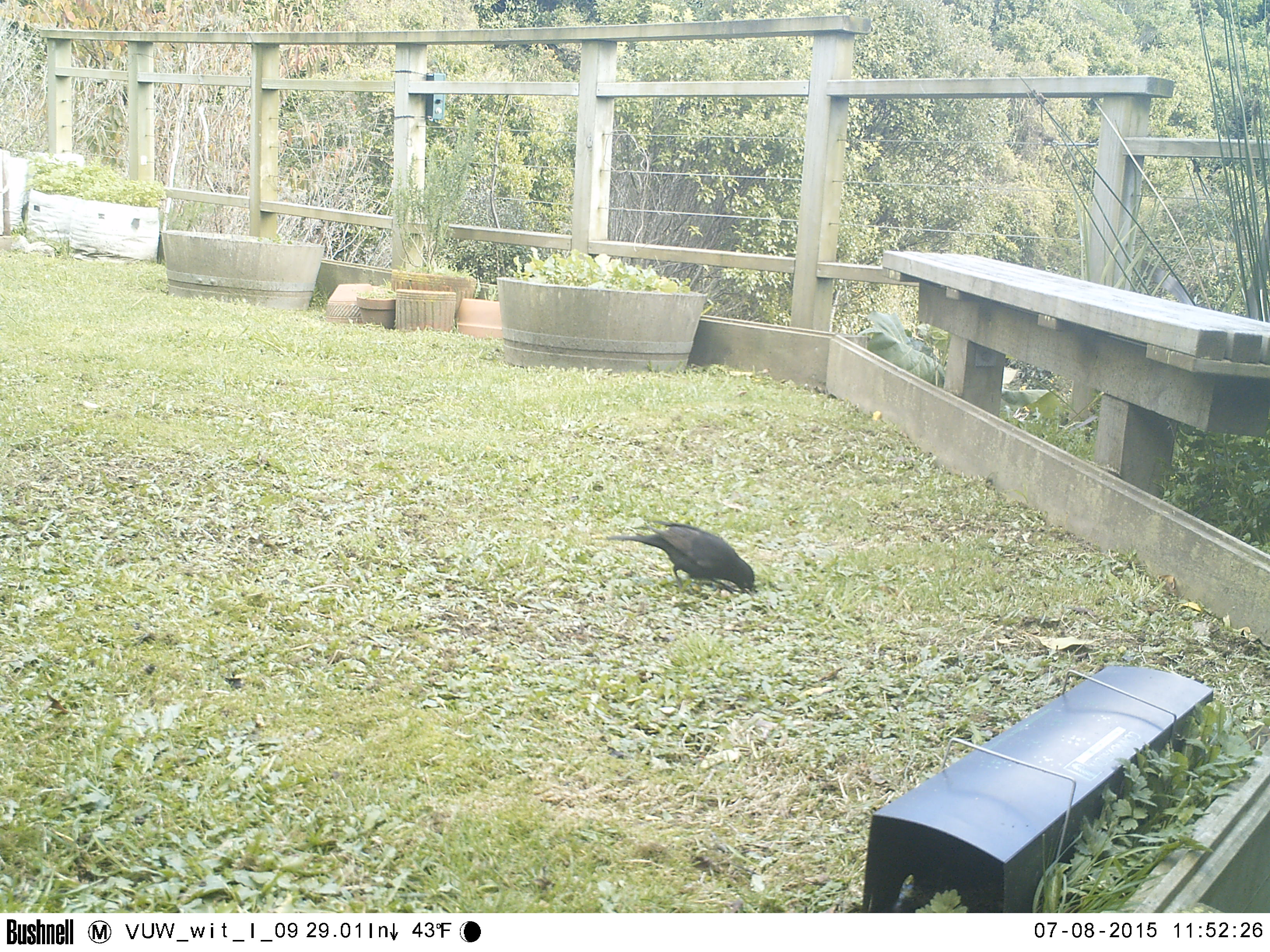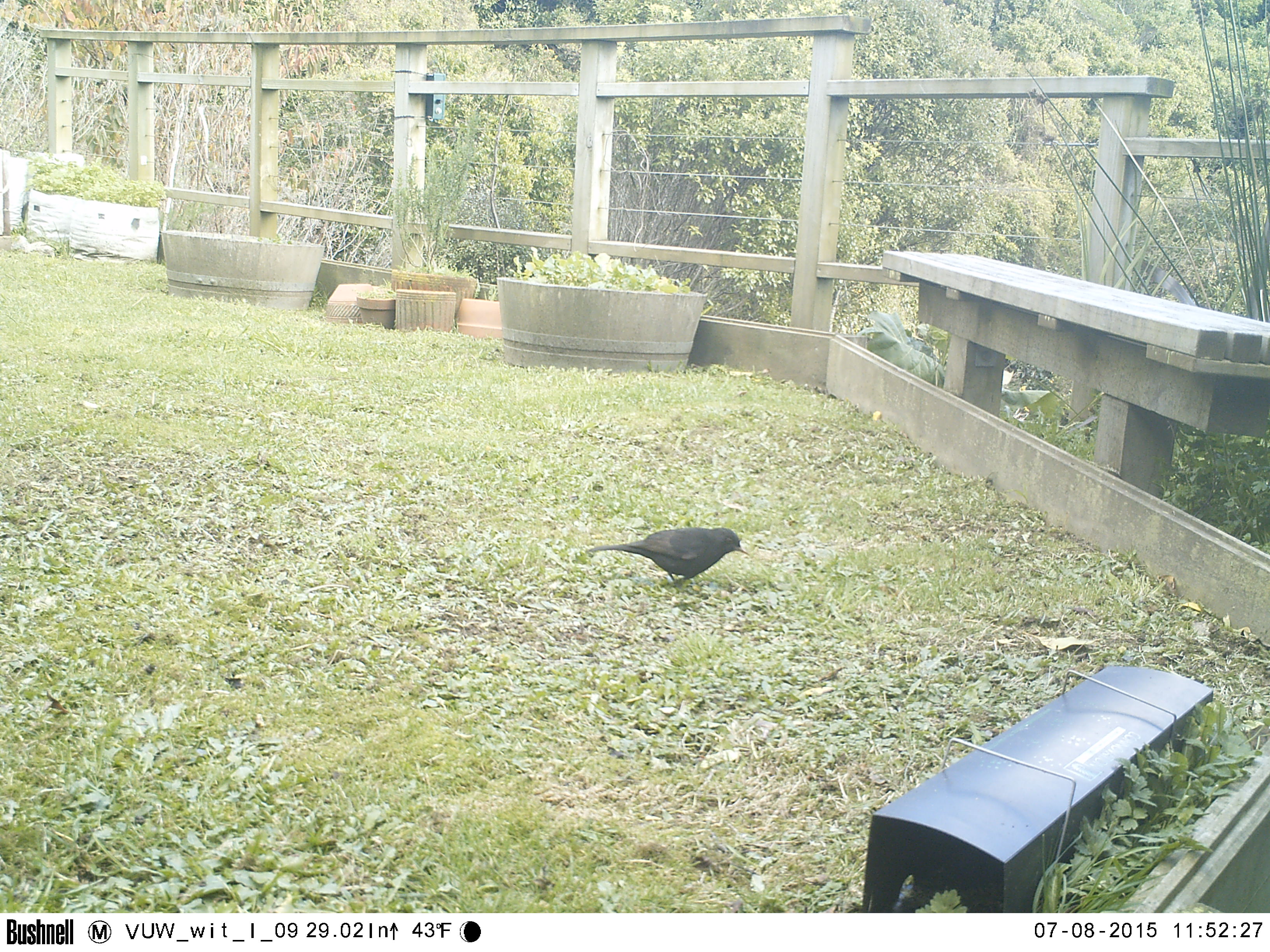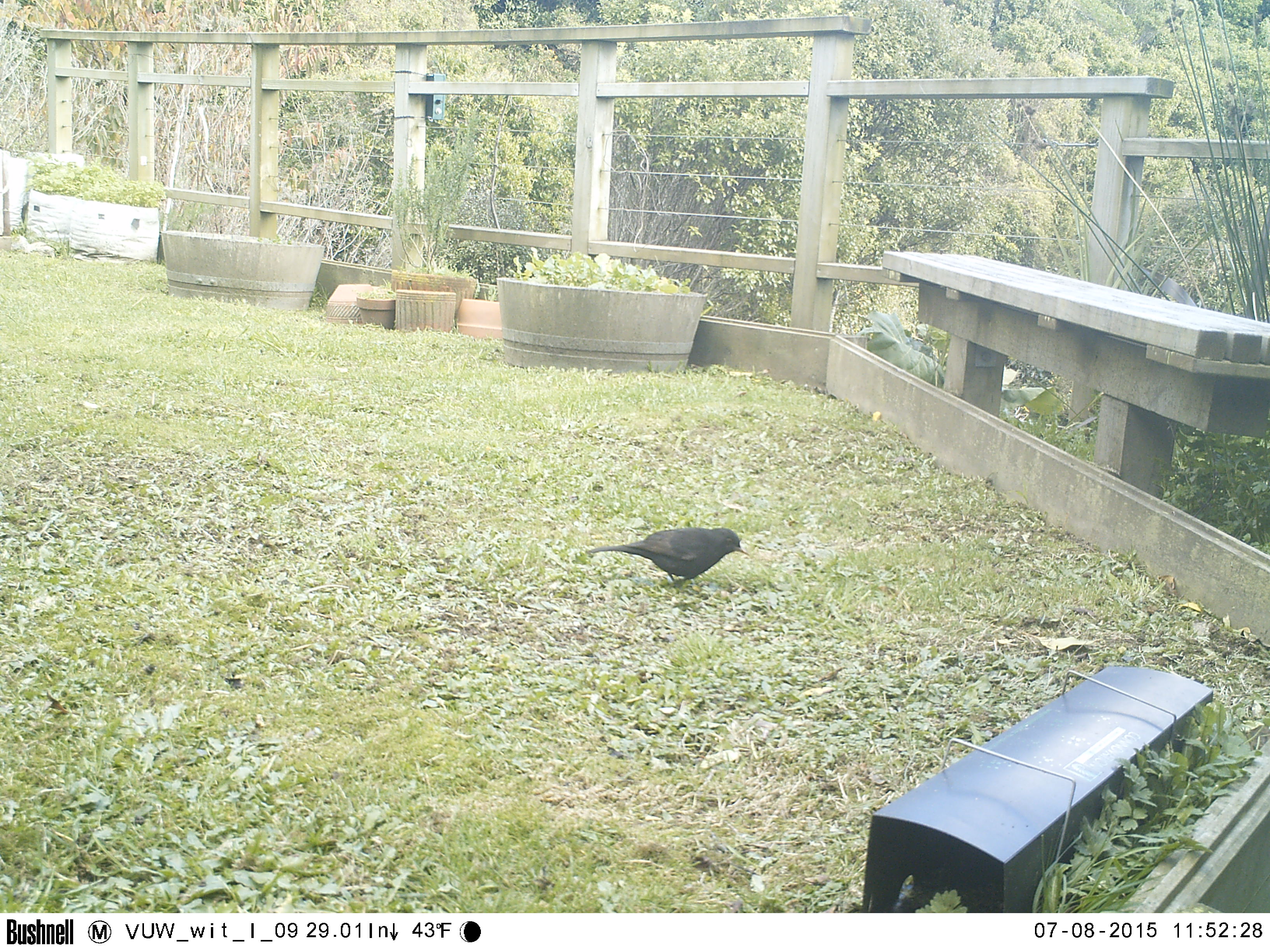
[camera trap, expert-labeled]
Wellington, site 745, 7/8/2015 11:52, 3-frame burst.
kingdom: Animalia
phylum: Chordata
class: Aves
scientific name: Aves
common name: bird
Bird (Aves).